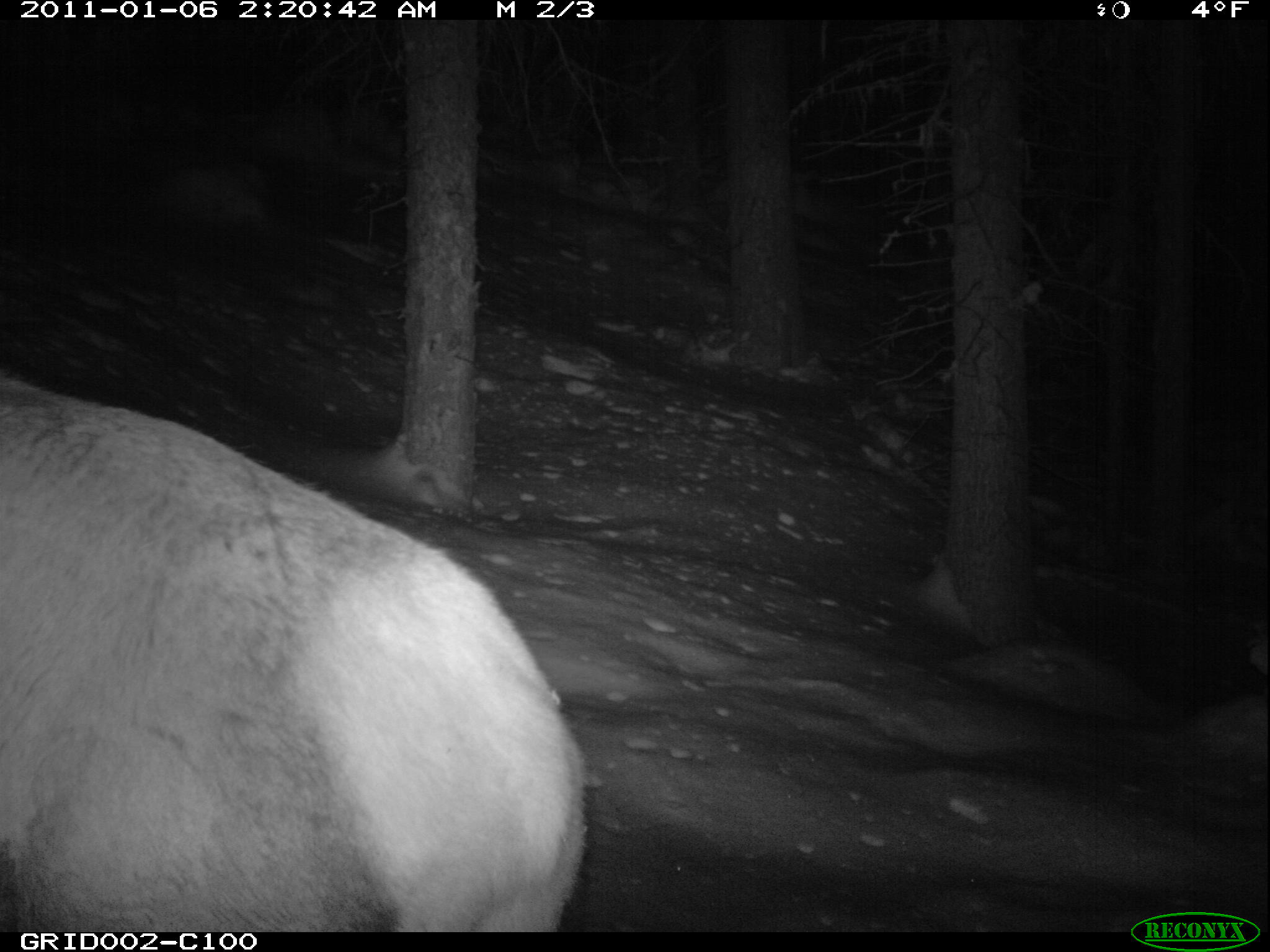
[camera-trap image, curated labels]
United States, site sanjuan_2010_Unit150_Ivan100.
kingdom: Animalia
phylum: Chordata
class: Mammalia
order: Artiodactyla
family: Cervidae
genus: Cervus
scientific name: Cervus elaphus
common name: red deer